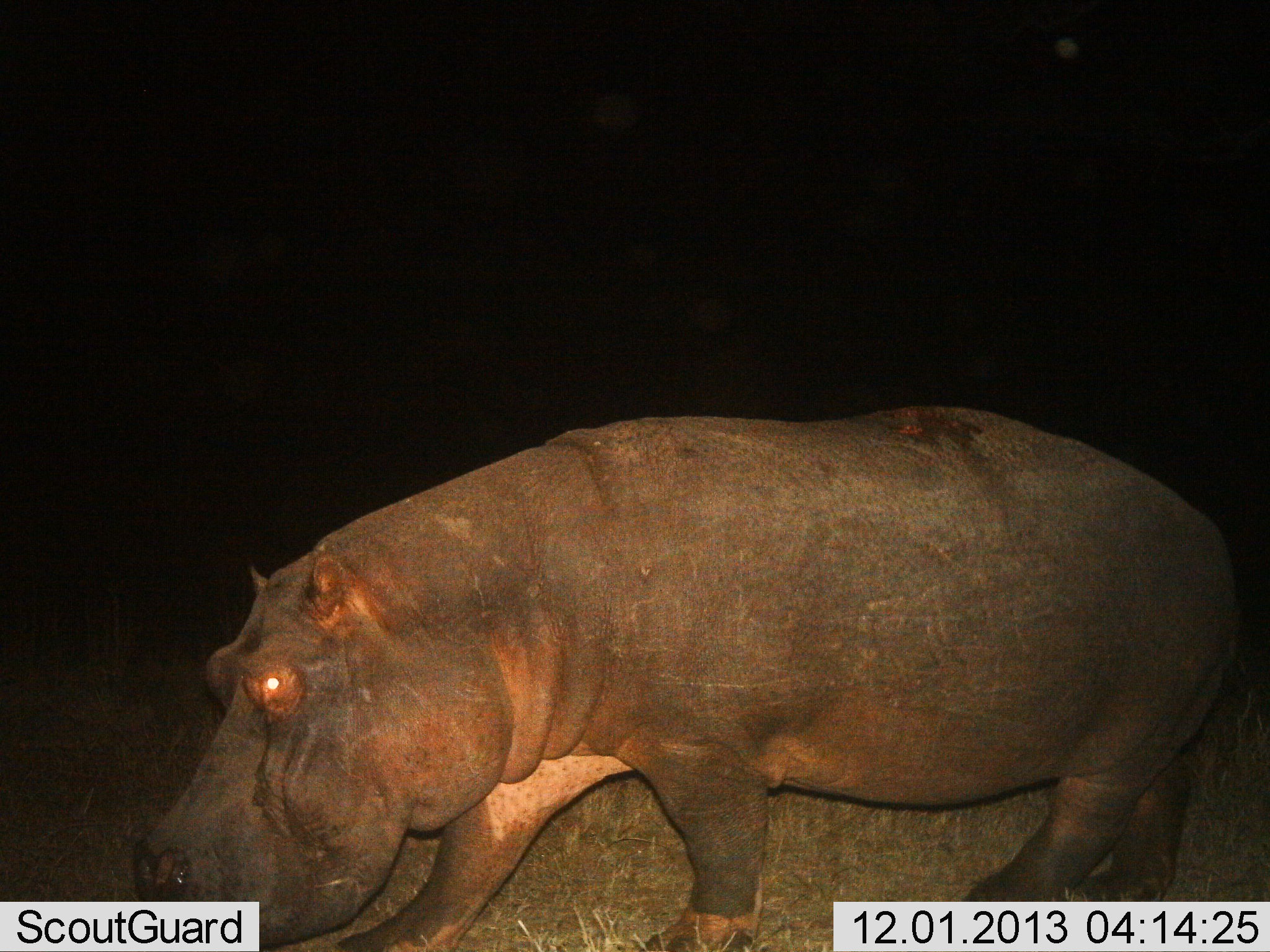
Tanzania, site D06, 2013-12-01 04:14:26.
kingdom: Animalia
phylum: Chordata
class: Mammalia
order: Artiodactyla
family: Hippopotamidae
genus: Hippopotamus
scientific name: Hippopotamus amphibius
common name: hippopotamus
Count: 1.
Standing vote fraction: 40%.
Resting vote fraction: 0%.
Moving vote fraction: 70%.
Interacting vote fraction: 0%.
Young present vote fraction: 0%.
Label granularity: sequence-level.